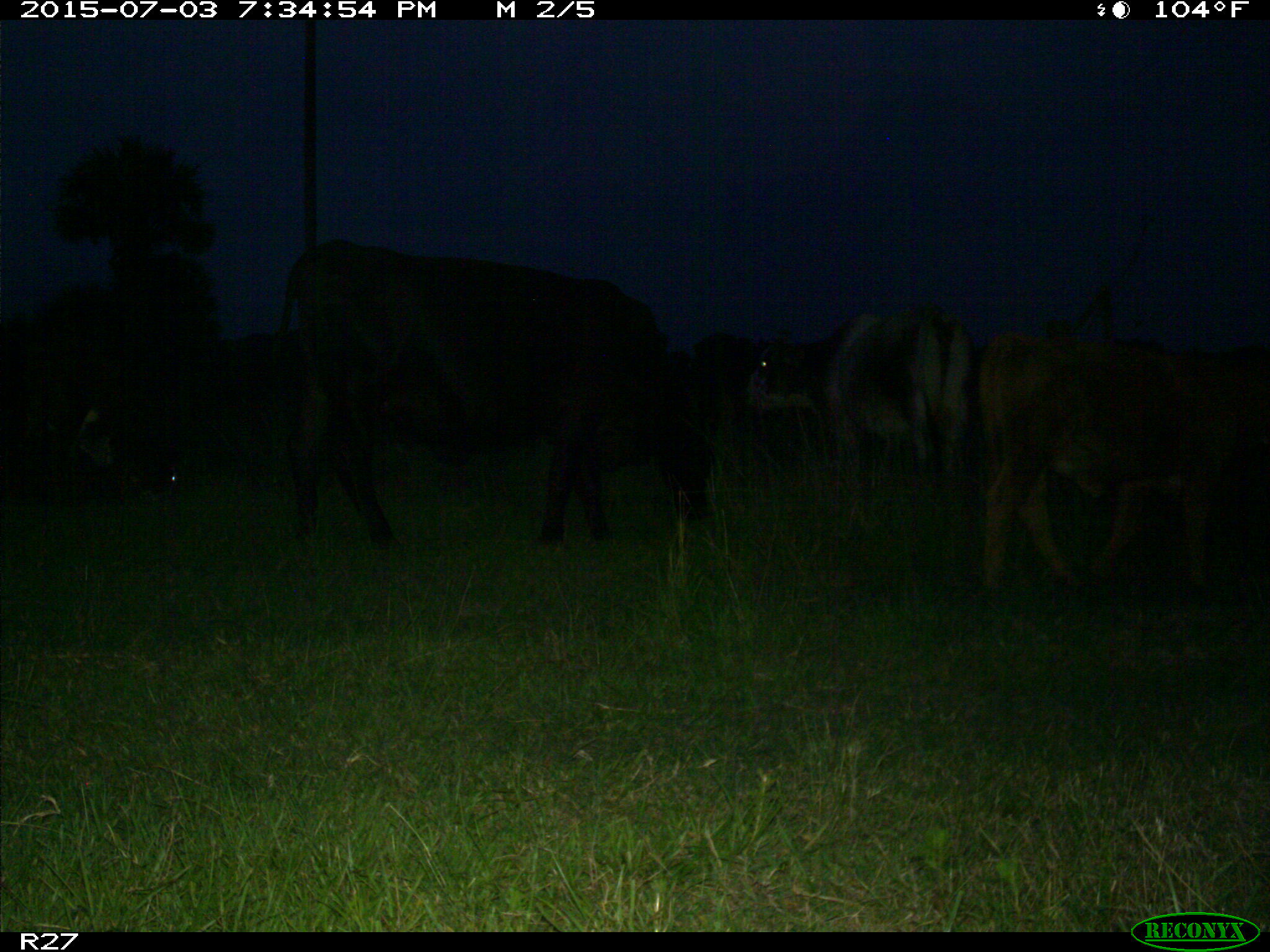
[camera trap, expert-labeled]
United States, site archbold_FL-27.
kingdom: Animalia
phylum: Chordata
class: Mammalia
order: Artiodactyla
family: Bovidae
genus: Bos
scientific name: Bos taurus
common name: domestic cow